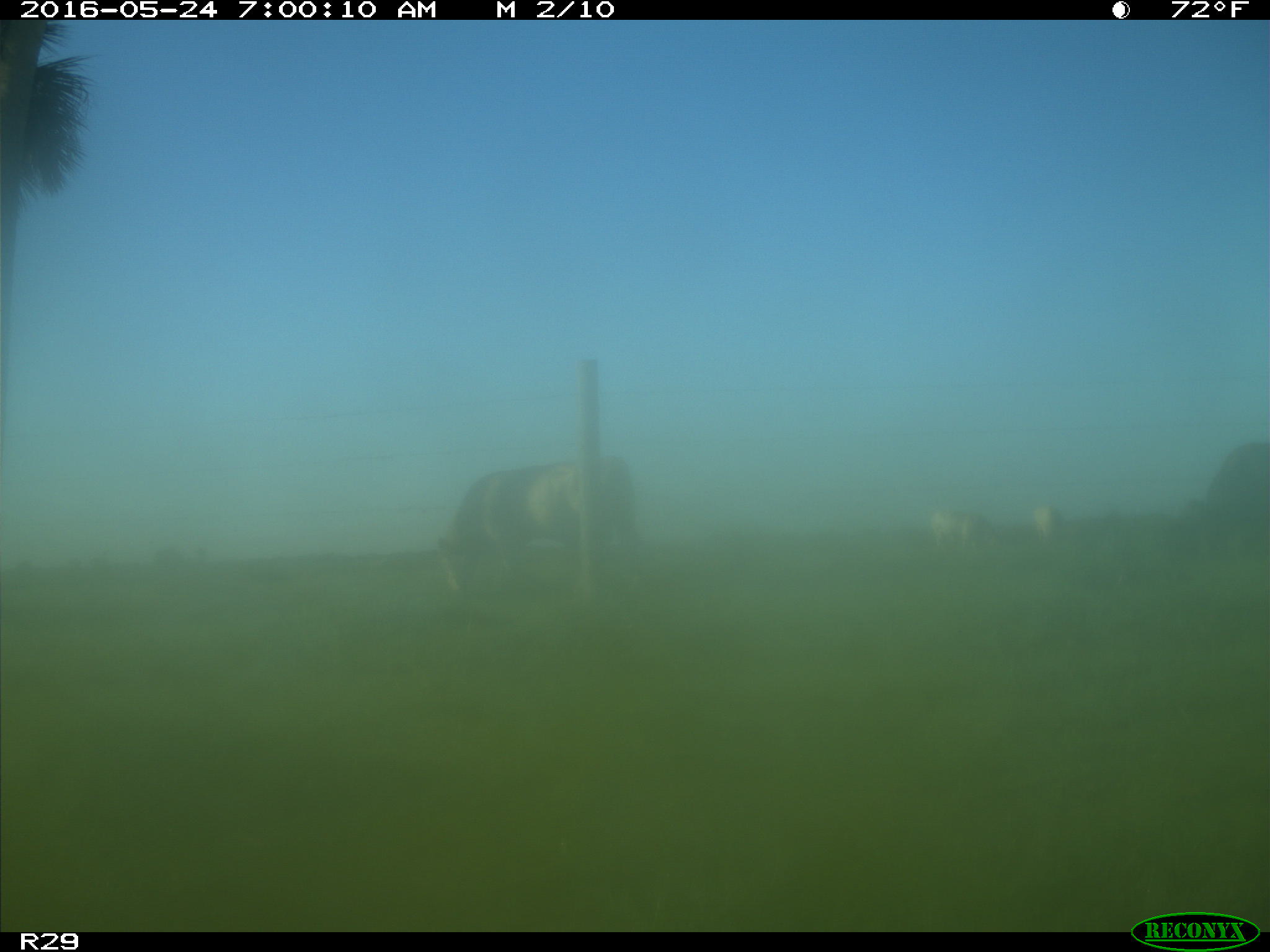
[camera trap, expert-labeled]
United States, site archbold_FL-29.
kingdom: Animalia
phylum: Chordata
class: Mammalia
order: Artiodactyla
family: Bovidae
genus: Bos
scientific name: Bos taurus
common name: domestic cow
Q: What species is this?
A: Bos taurus (domestic cow).